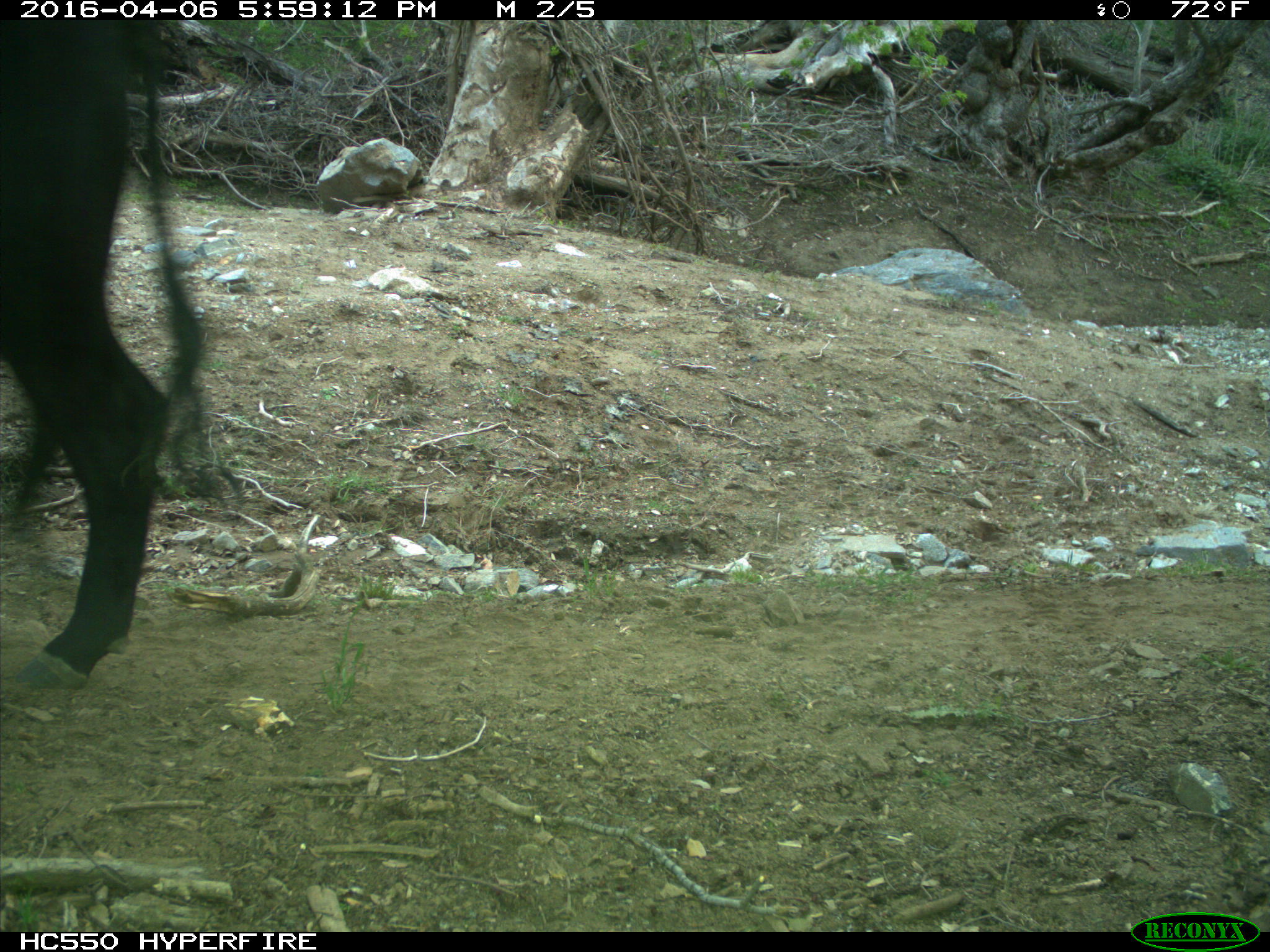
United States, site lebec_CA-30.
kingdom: Animalia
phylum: Chordata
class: Mammalia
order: Artiodactyla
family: Bovidae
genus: Bos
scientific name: Bos taurus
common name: domestic cow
Bos taurus (domestic cow).